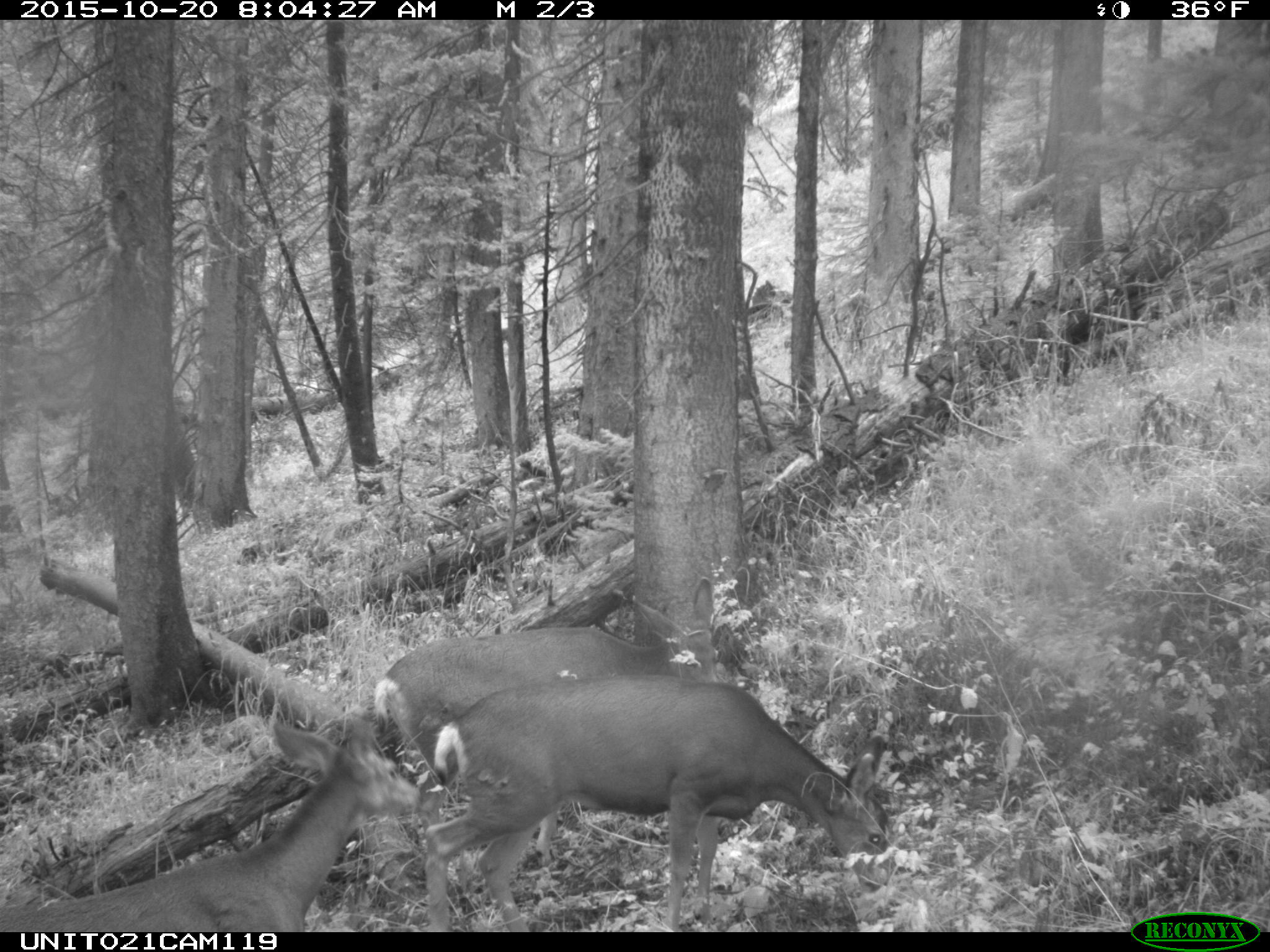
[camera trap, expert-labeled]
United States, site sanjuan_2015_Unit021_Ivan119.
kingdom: Animalia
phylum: Chordata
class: Mammalia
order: Artiodactyla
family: Cervidae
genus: Odocoileus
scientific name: Odocoileus hemionus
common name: mule deer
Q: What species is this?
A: Odocoileus hemionus (mule deer).